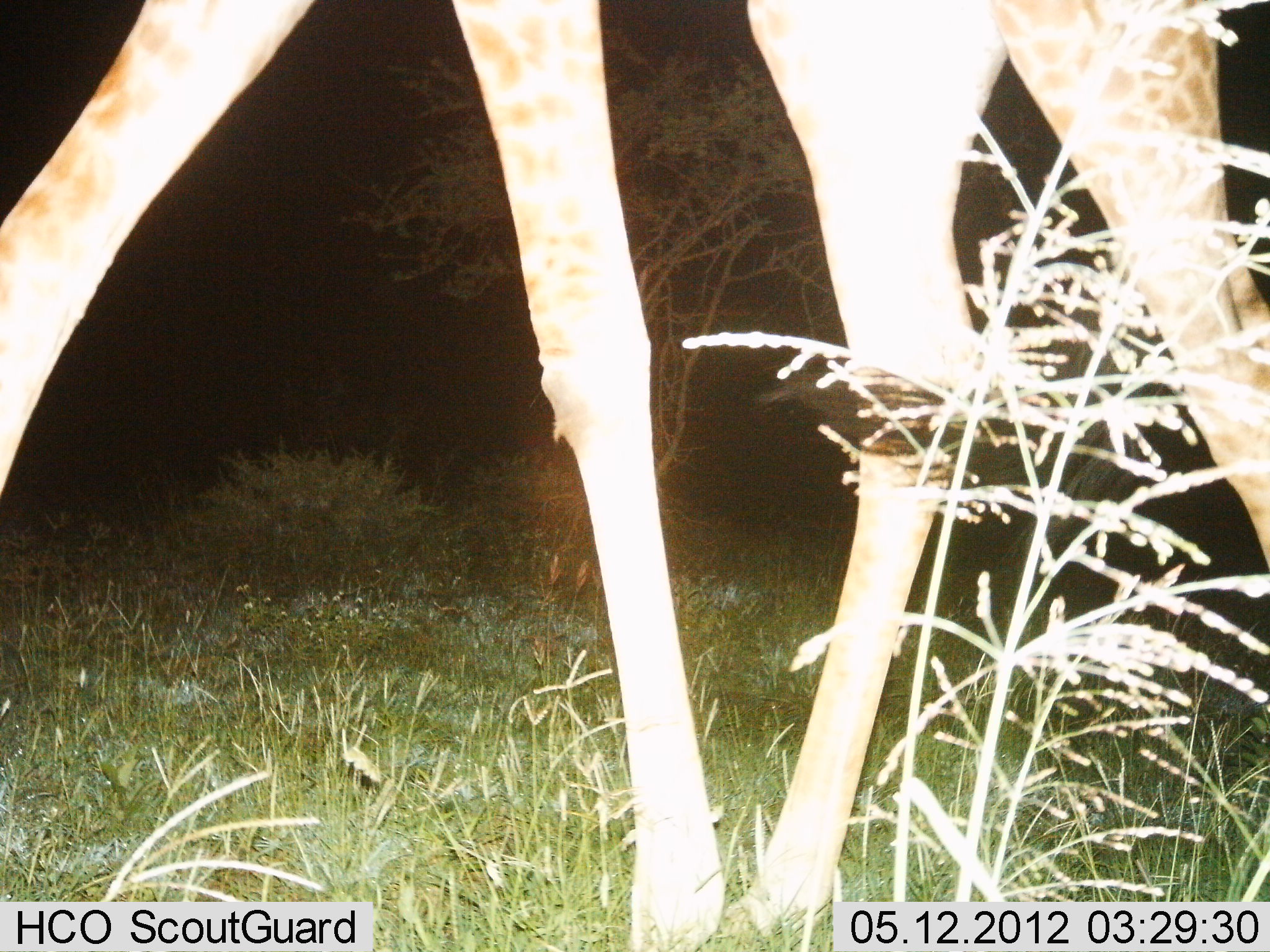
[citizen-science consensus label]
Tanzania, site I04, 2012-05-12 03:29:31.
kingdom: Animalia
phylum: Chordata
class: Mammalia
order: Artiodactyla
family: Giraffidae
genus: Giraffa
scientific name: Giraffa camelopardalis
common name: giraffe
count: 1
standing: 18%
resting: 0%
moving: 94%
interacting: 0%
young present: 0%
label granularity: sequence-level